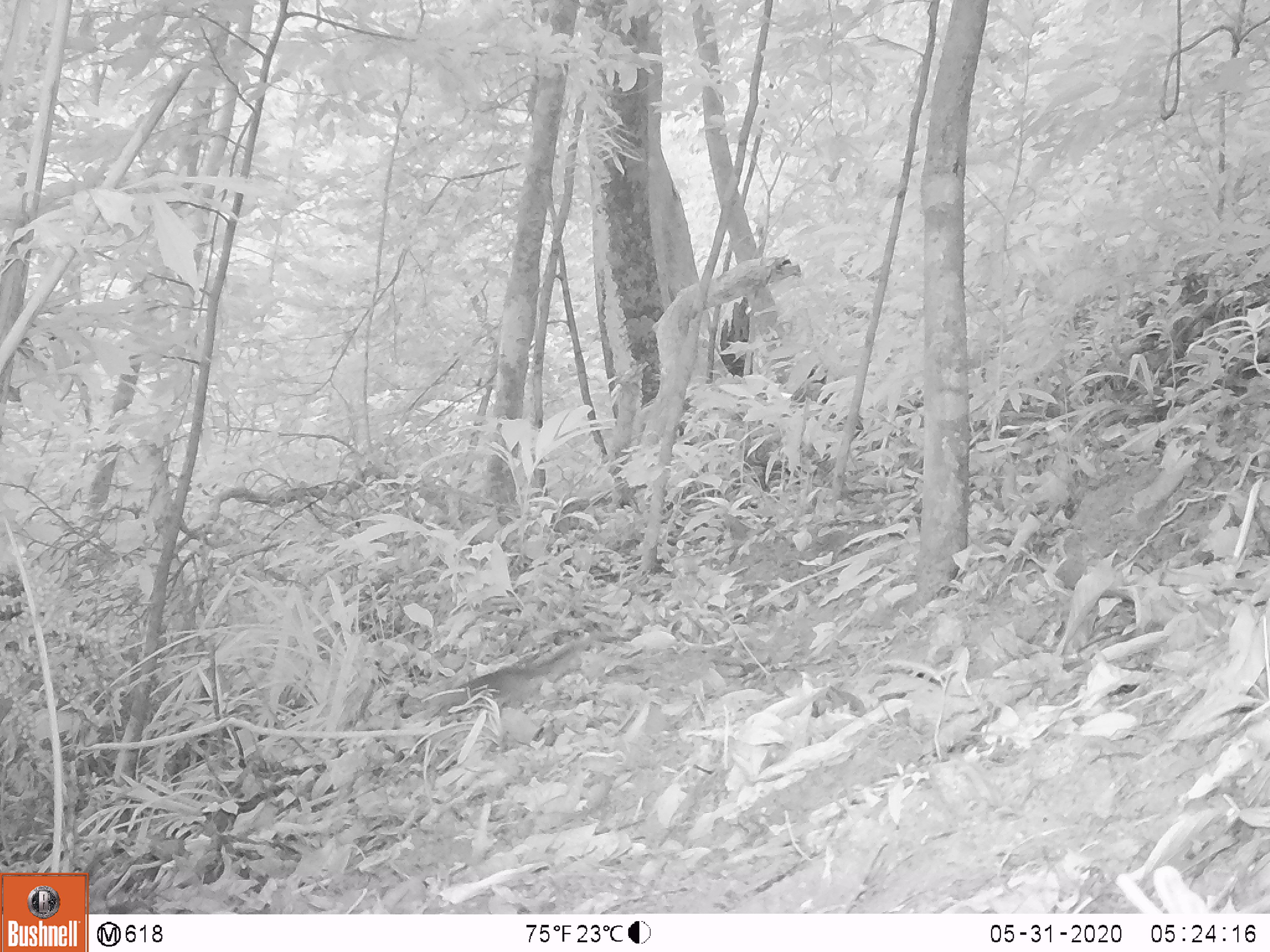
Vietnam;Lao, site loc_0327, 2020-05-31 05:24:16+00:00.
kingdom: Animalia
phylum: Chordata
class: Mammalia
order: Carnivora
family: Mustelidae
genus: Melogale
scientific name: Melogale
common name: ferret badger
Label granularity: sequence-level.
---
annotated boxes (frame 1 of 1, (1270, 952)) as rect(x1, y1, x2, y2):
ferret badger: rect(398, 627, 604, 719)